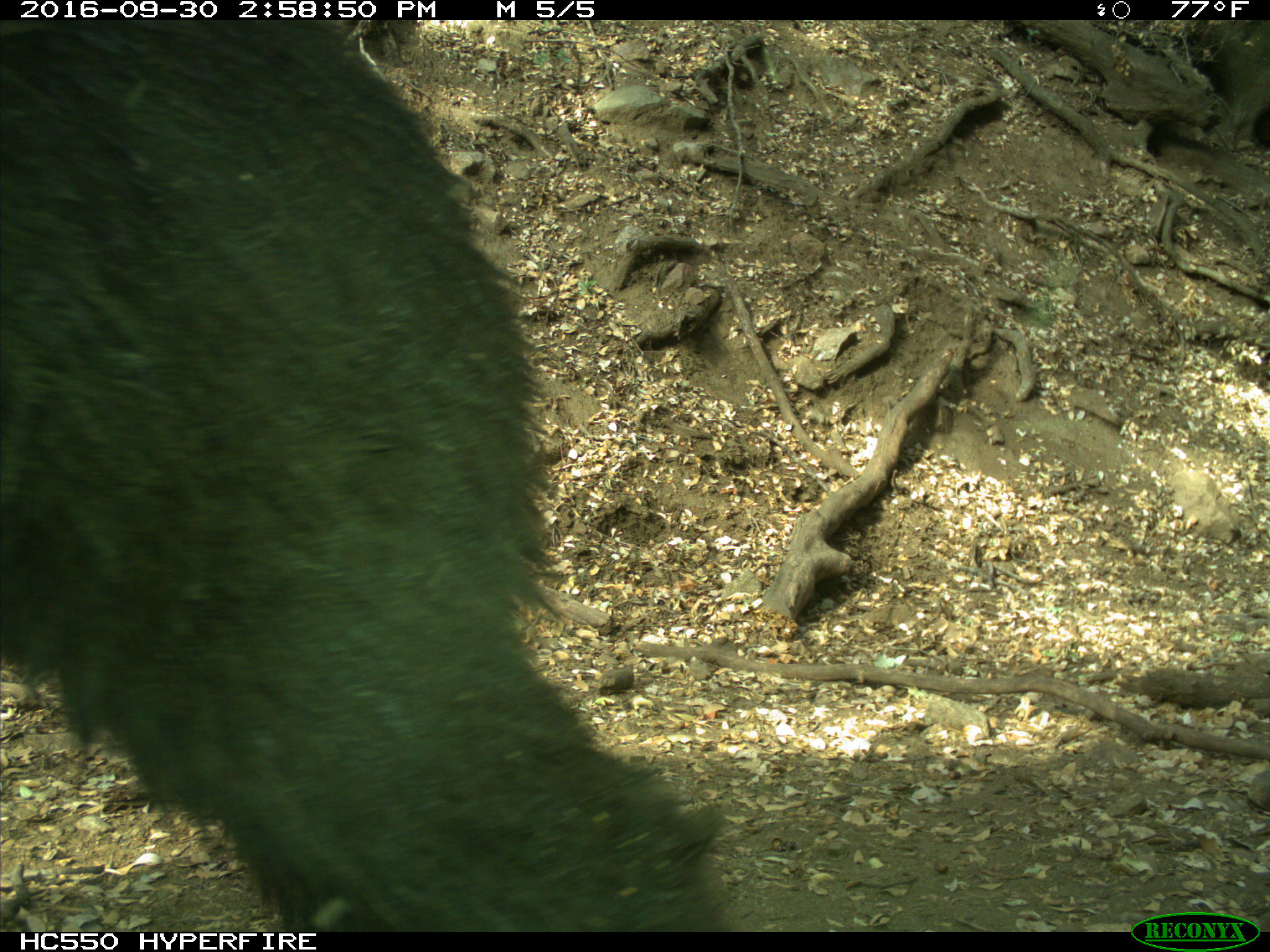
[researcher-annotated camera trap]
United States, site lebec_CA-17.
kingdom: Animalia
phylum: Chordata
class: Mammalia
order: Carnivora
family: Ursidae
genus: Ursus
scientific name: Ursus americanus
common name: american black bear